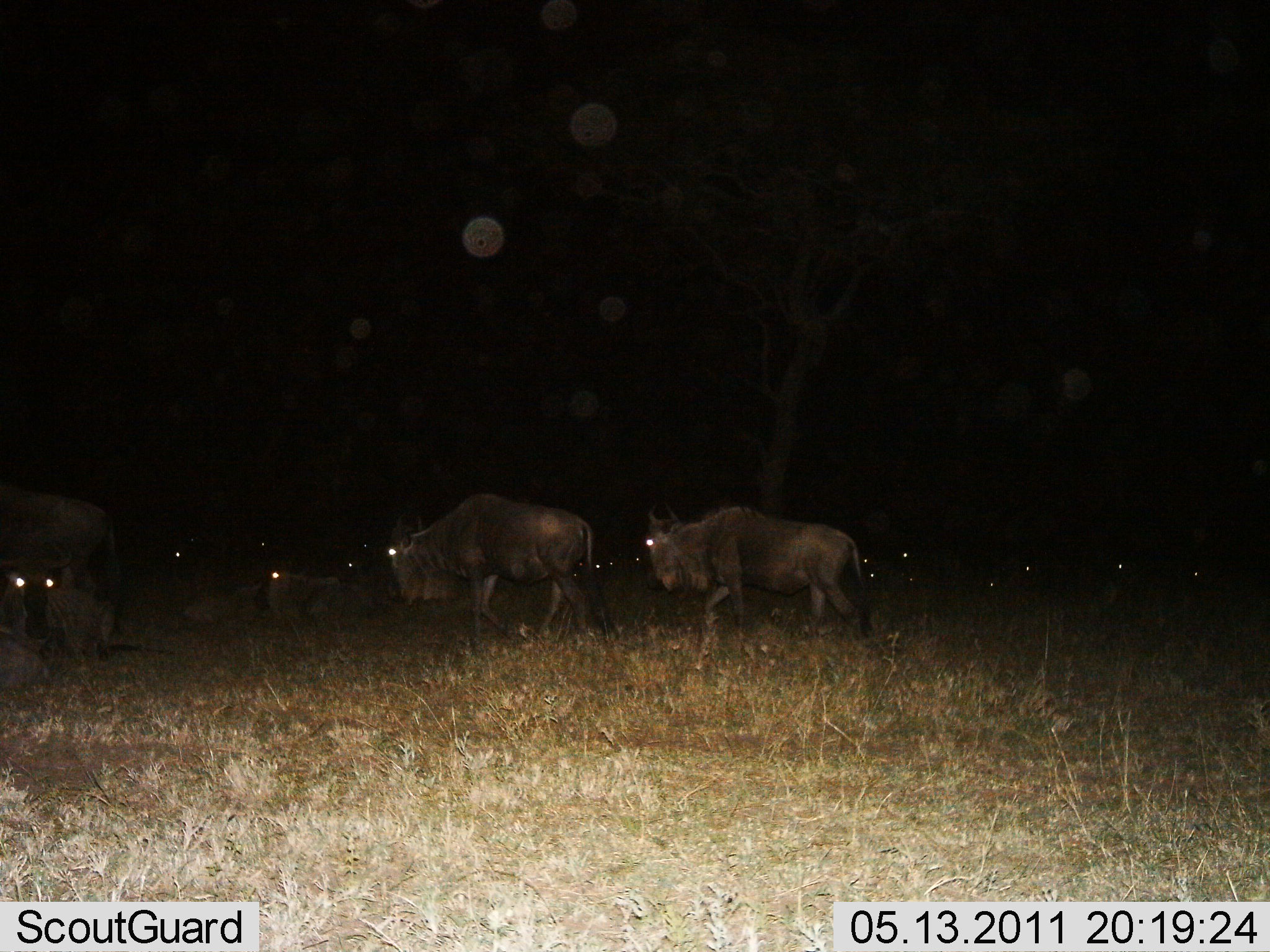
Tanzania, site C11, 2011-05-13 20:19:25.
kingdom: Animalia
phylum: Chordata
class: Mammalia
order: Artiodactyla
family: Bovidae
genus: Connochaetes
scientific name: Connochaetes taurinus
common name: blue wildebeest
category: wildebeest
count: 11-50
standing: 21%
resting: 36%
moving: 79%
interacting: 0%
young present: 0%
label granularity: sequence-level